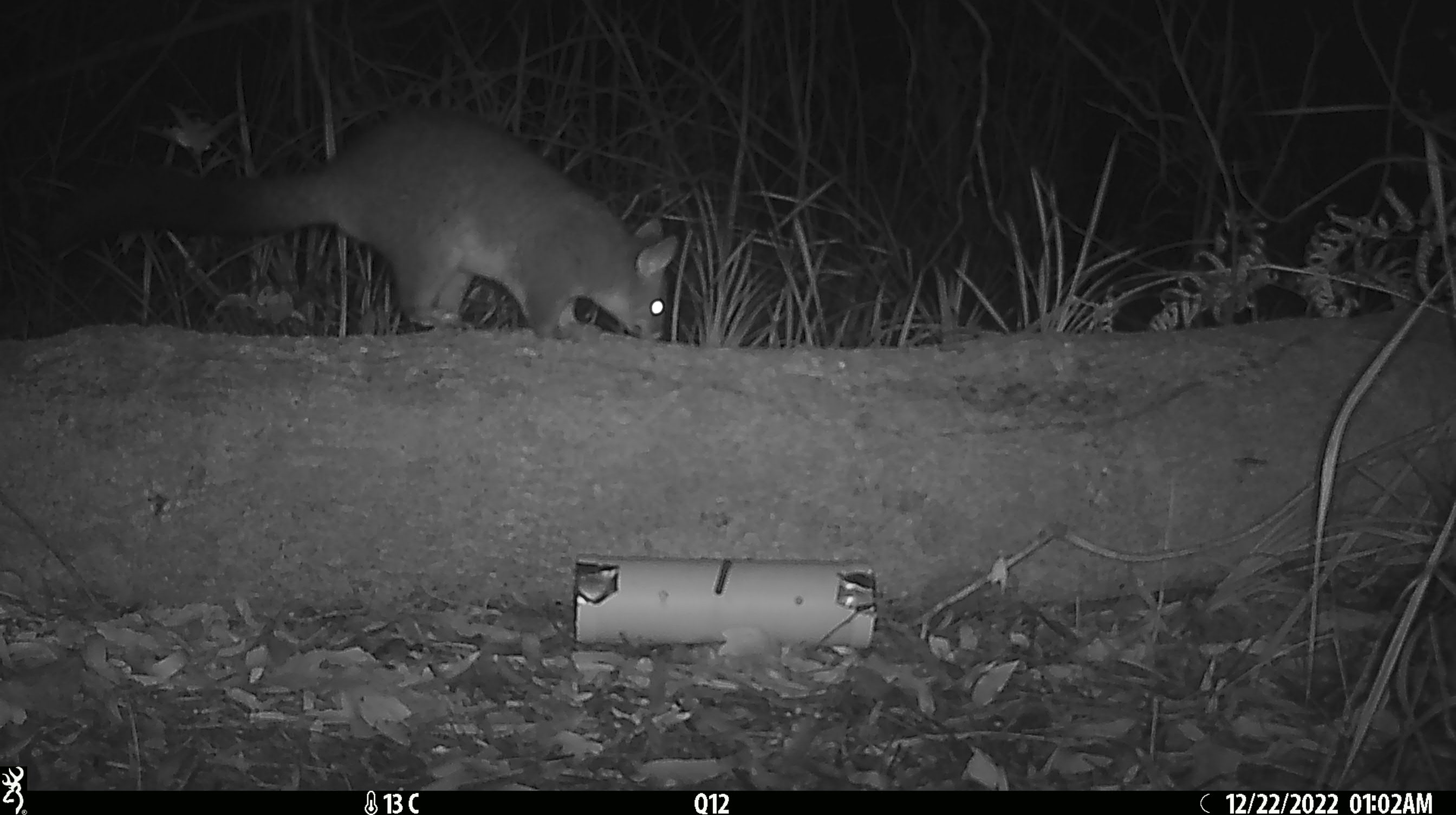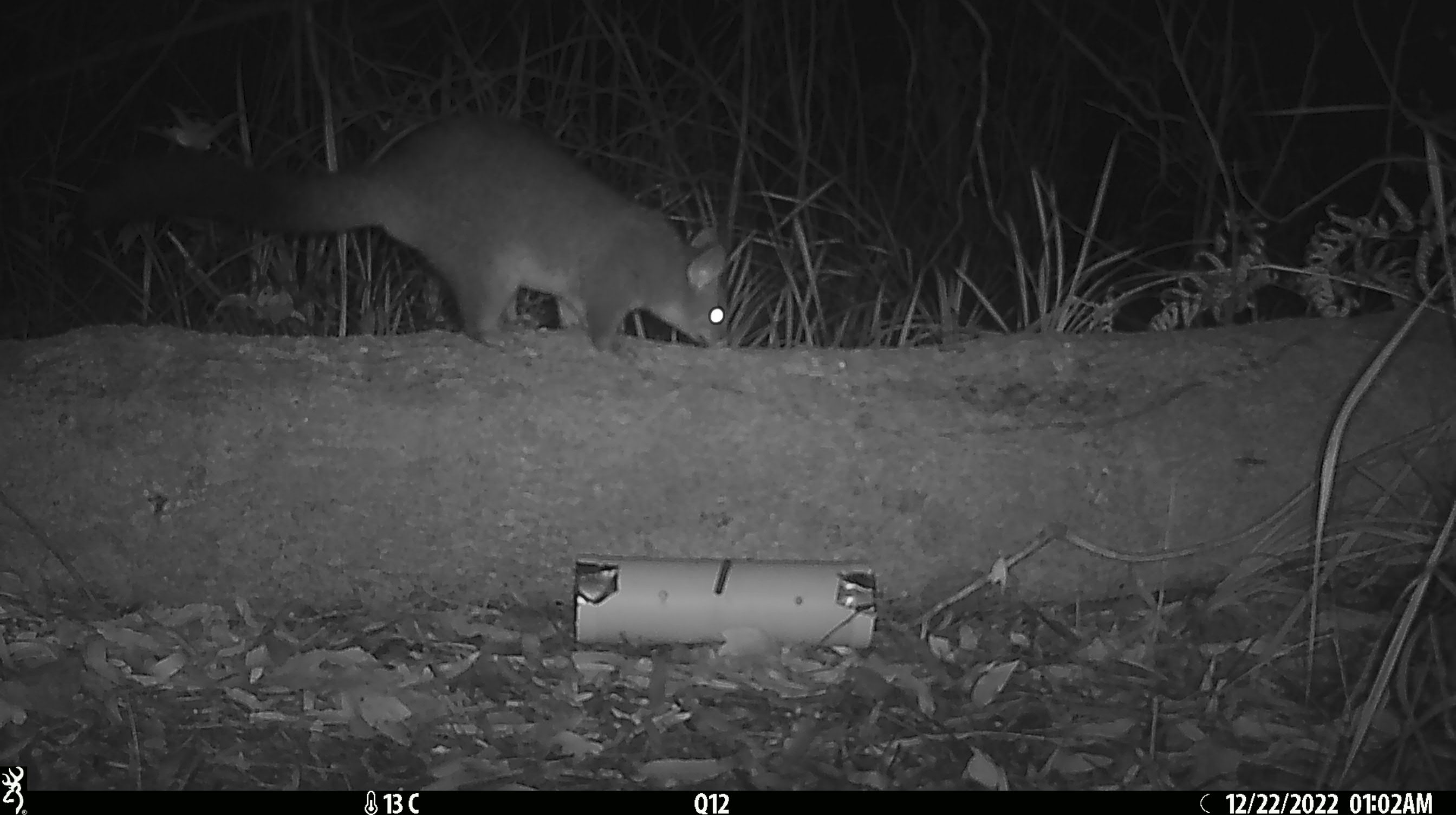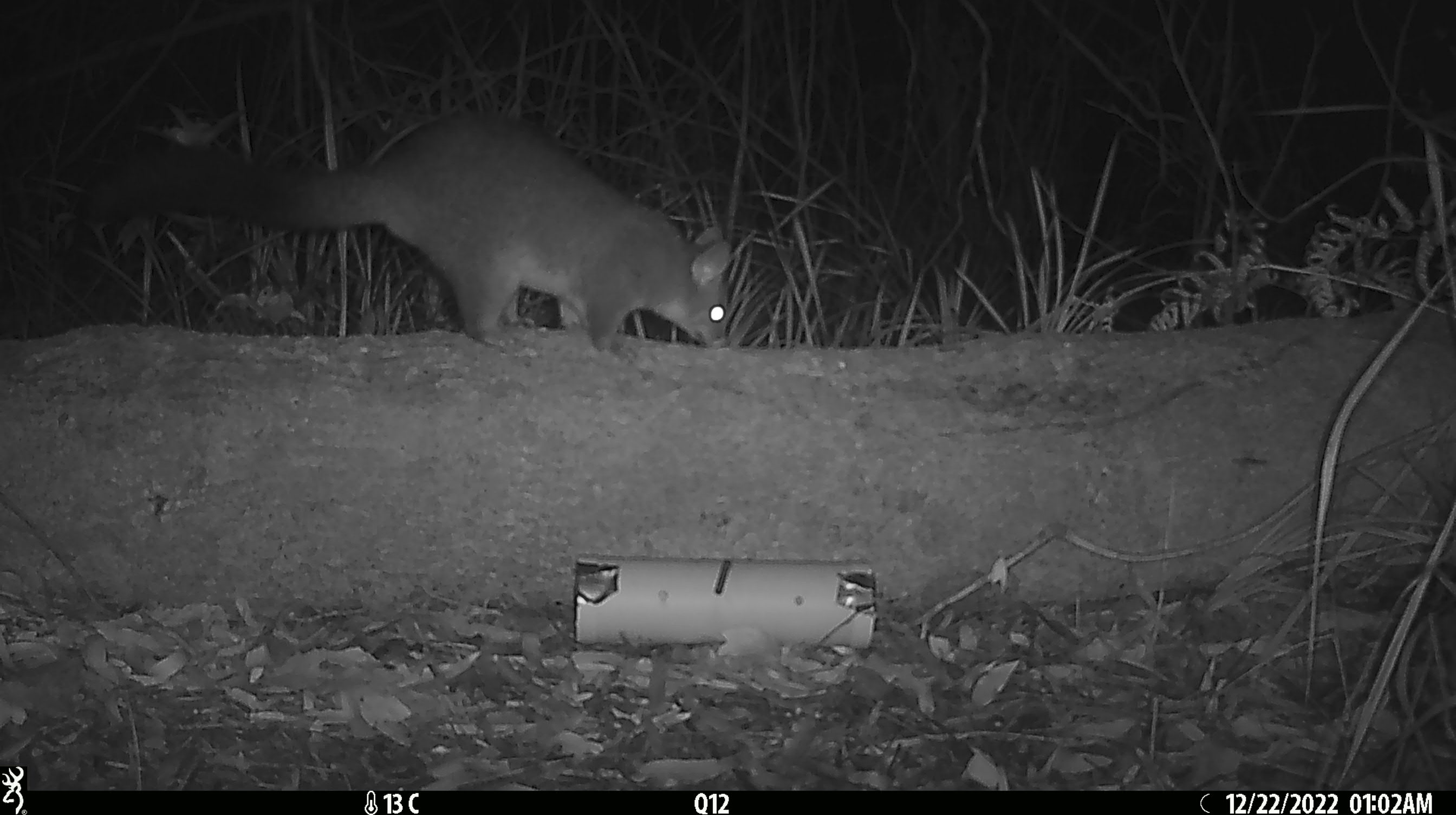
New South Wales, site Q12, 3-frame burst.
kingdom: Animalia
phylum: Chordata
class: Mammalia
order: Diprotodontia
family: Phalangeridae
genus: Trichosurus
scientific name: Trichosurus vulpecula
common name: common brushtail possum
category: possum